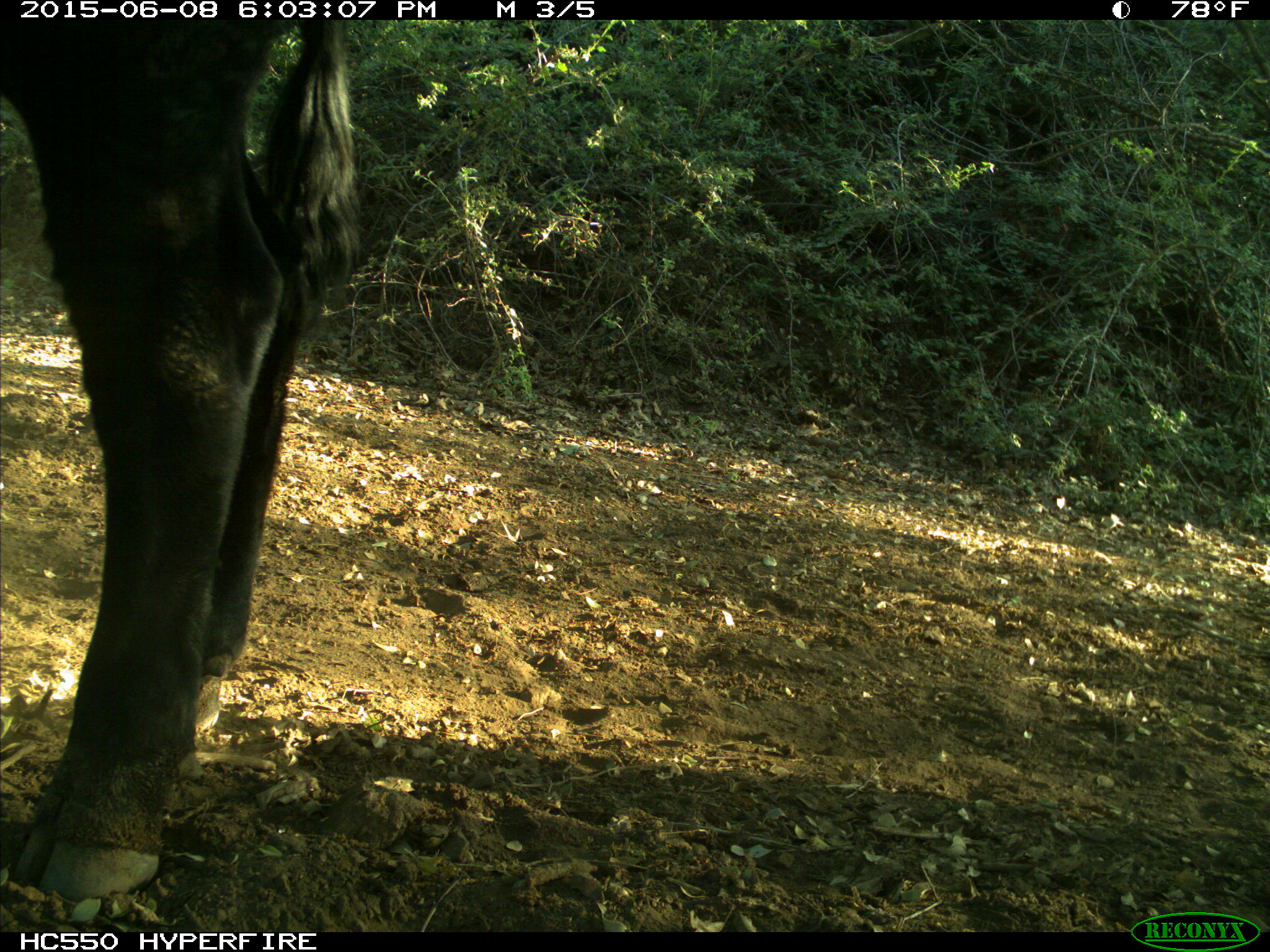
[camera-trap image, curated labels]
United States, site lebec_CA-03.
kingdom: Animalia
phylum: Chordata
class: Mammalia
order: Artiodactyla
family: Bovidae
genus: Bos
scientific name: Bos taurus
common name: domestic cow